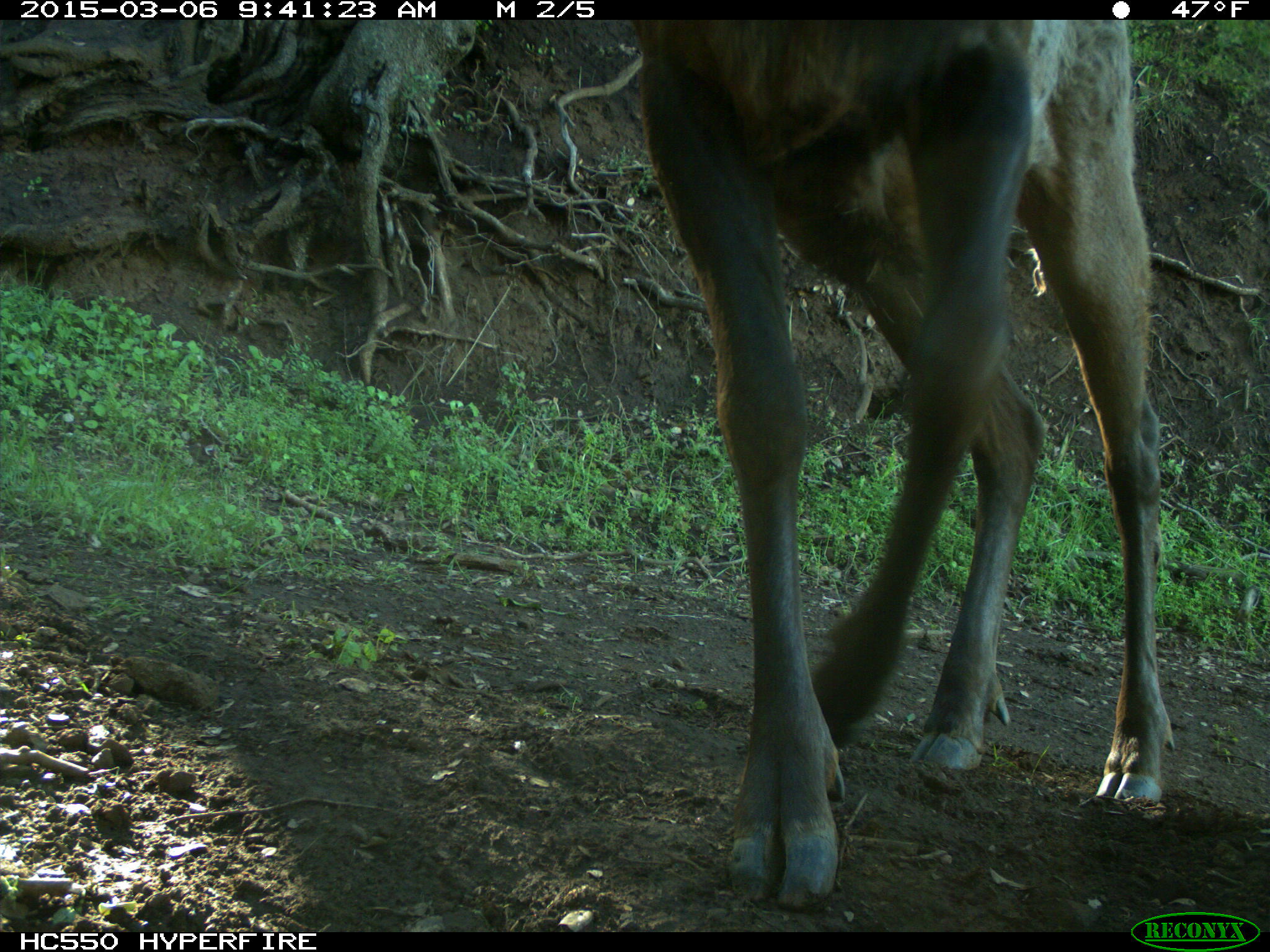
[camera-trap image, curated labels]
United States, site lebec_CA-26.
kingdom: Animalia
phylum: Chordata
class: Mammalia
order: Artiodactyla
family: Cervidae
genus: Cervus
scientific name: Cervus canadensis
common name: elk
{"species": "Cervus canadensis (elk)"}